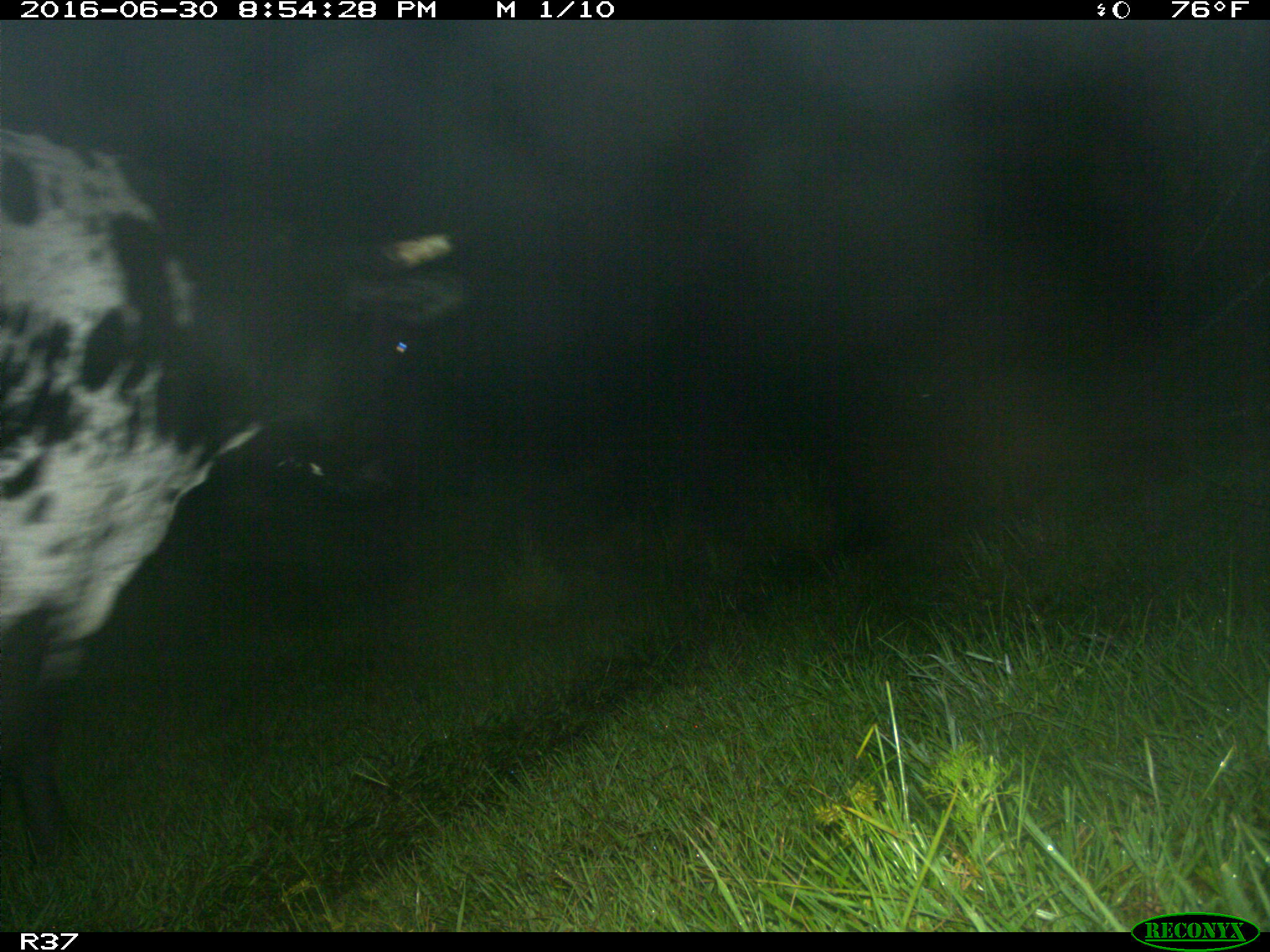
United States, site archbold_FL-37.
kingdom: Animalia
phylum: Chordata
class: Mammalia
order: Artiodactyla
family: Bovidae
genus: Bos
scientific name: Bos taurus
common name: domestic cow